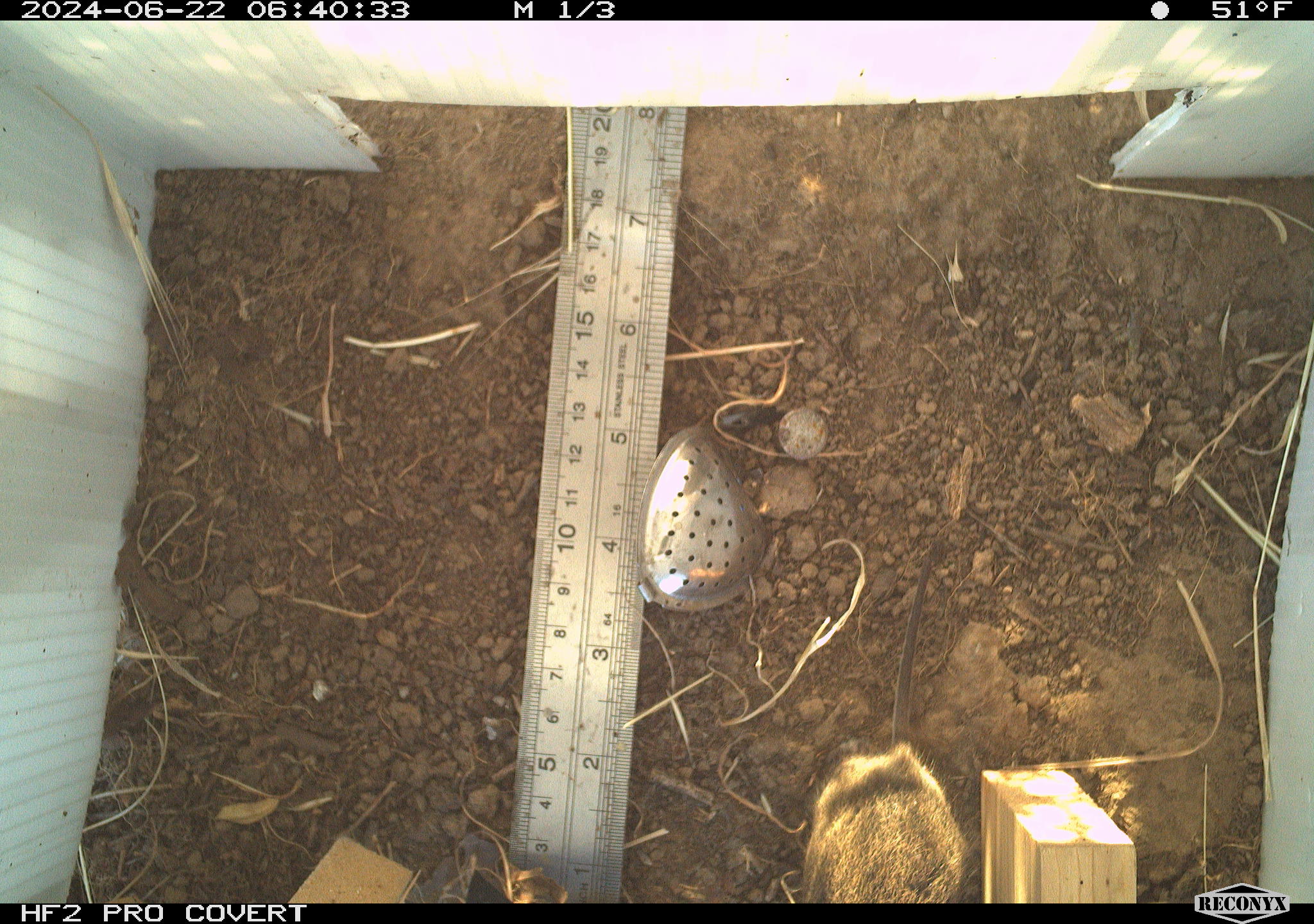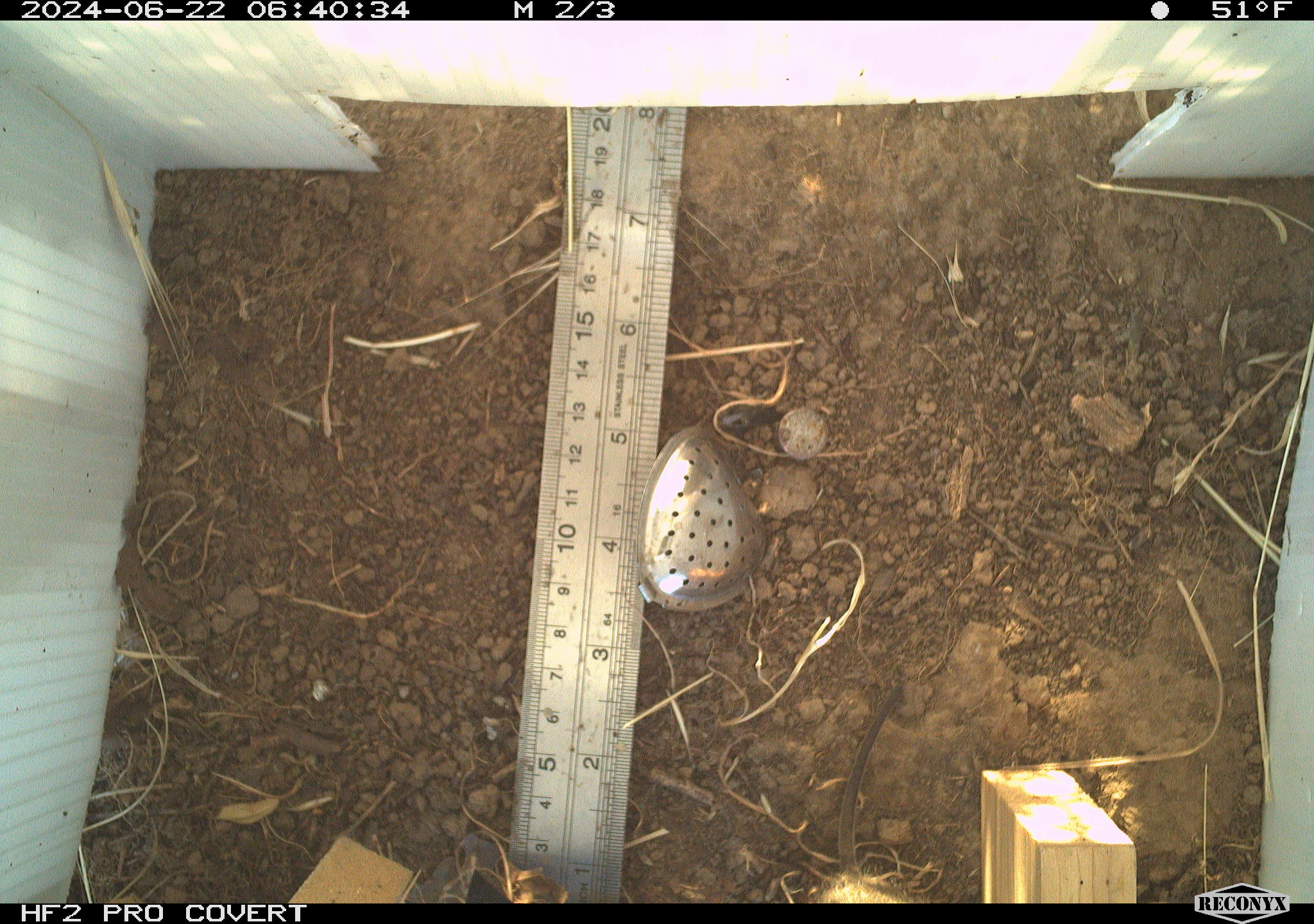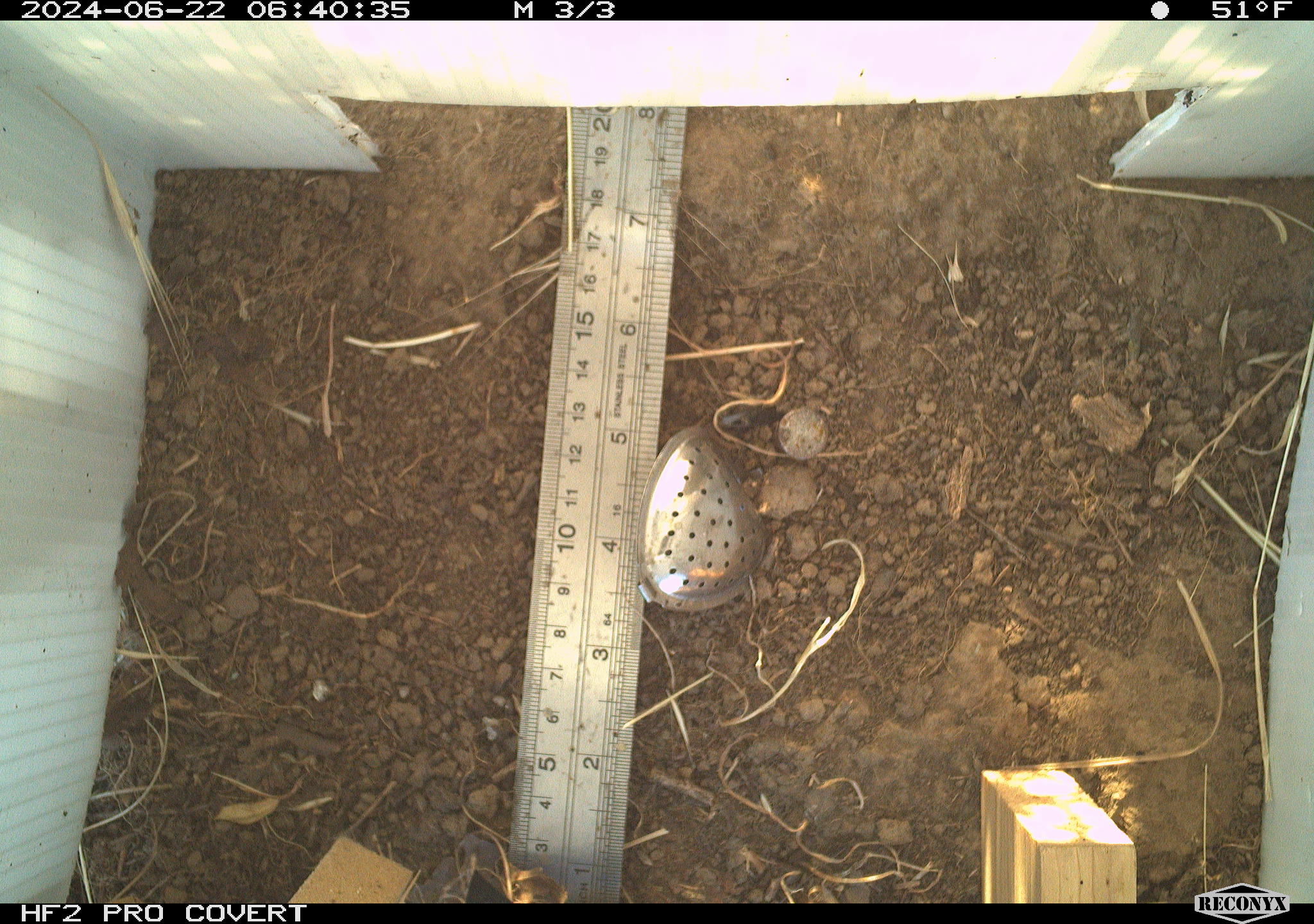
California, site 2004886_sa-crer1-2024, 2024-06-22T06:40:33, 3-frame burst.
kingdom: Animalia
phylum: Chordata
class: Mammalia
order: Rodentia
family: Cricetidae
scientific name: Arvicolinae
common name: voles, lemmings, and muskrats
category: arvicolinae subfamily